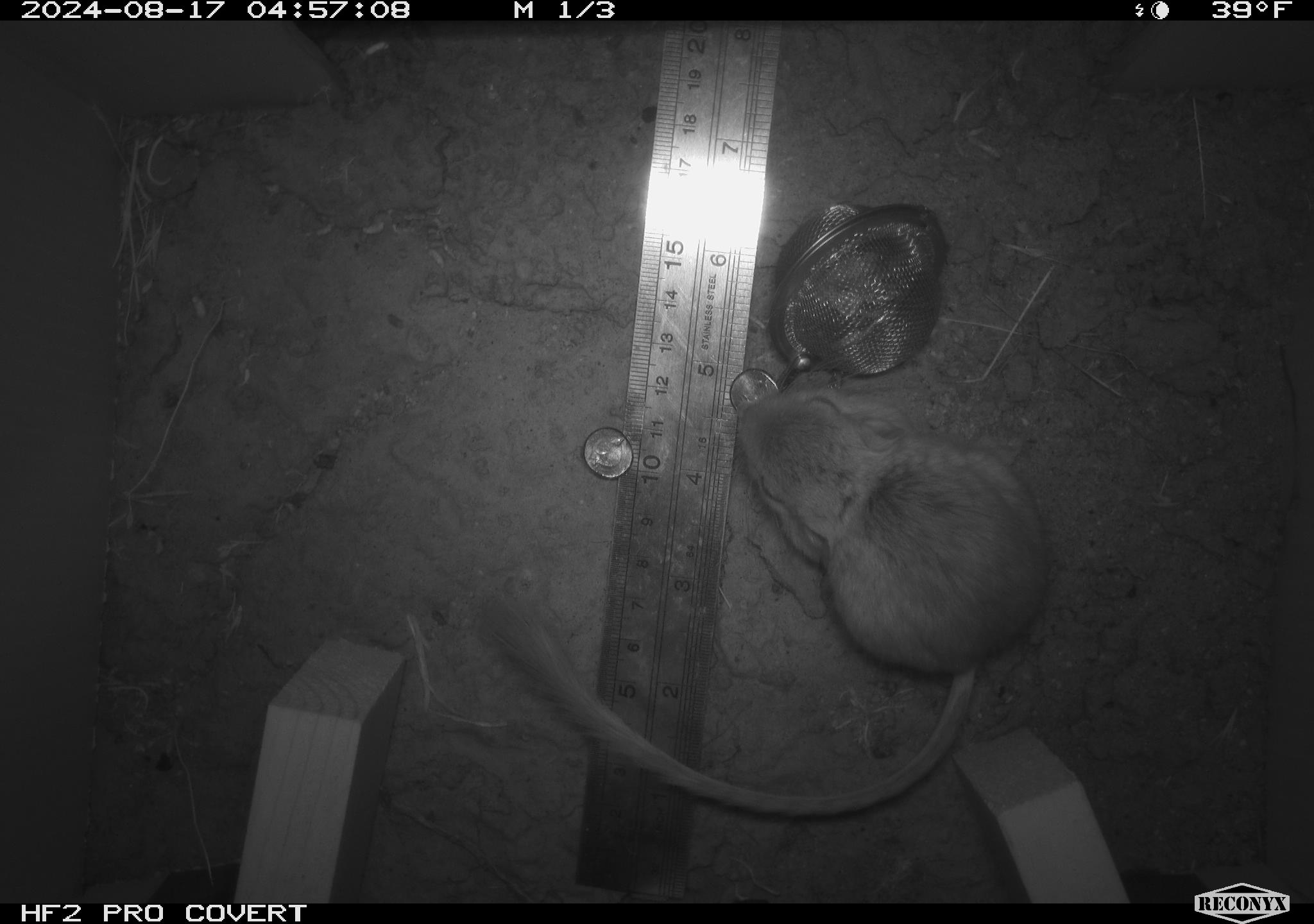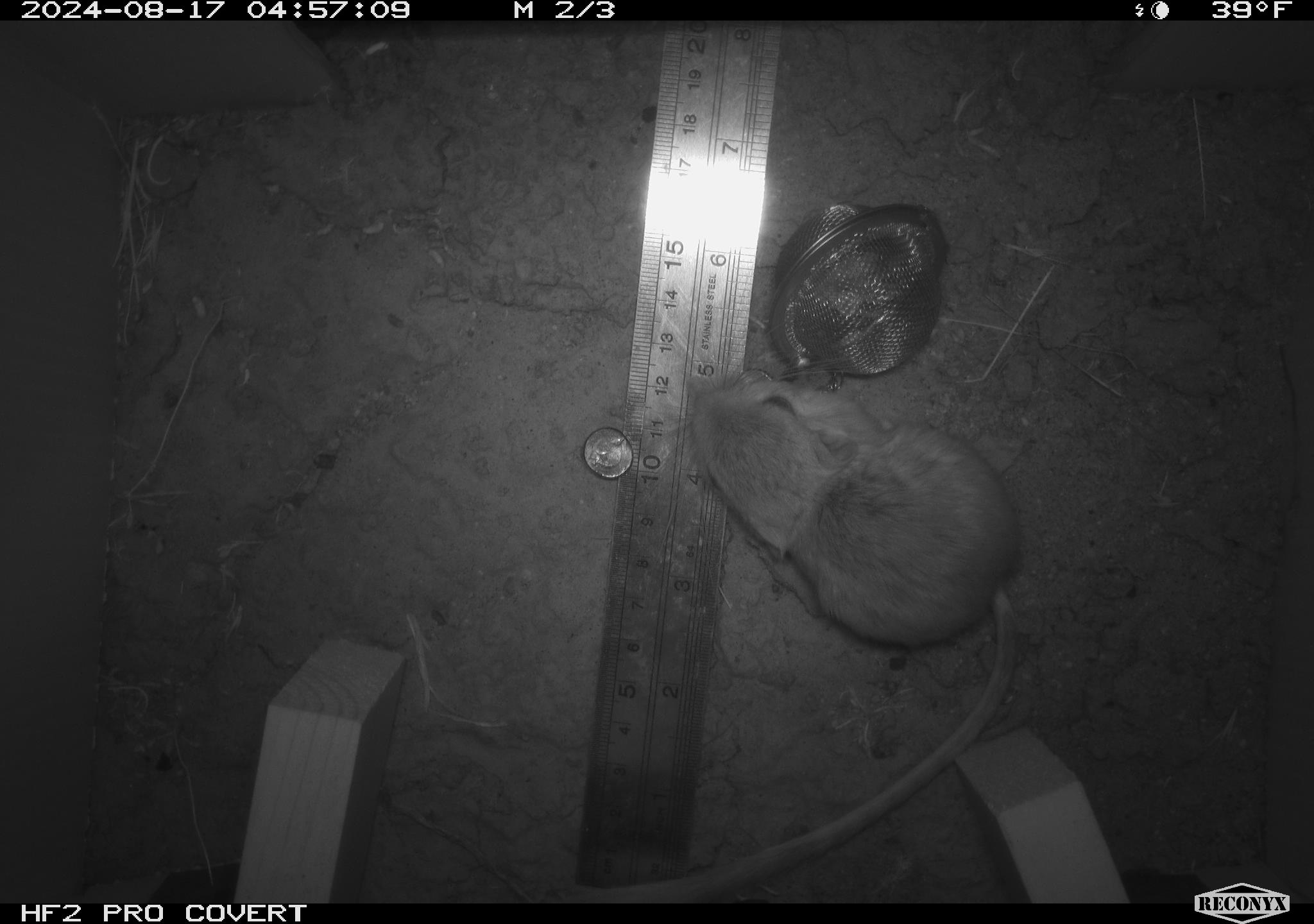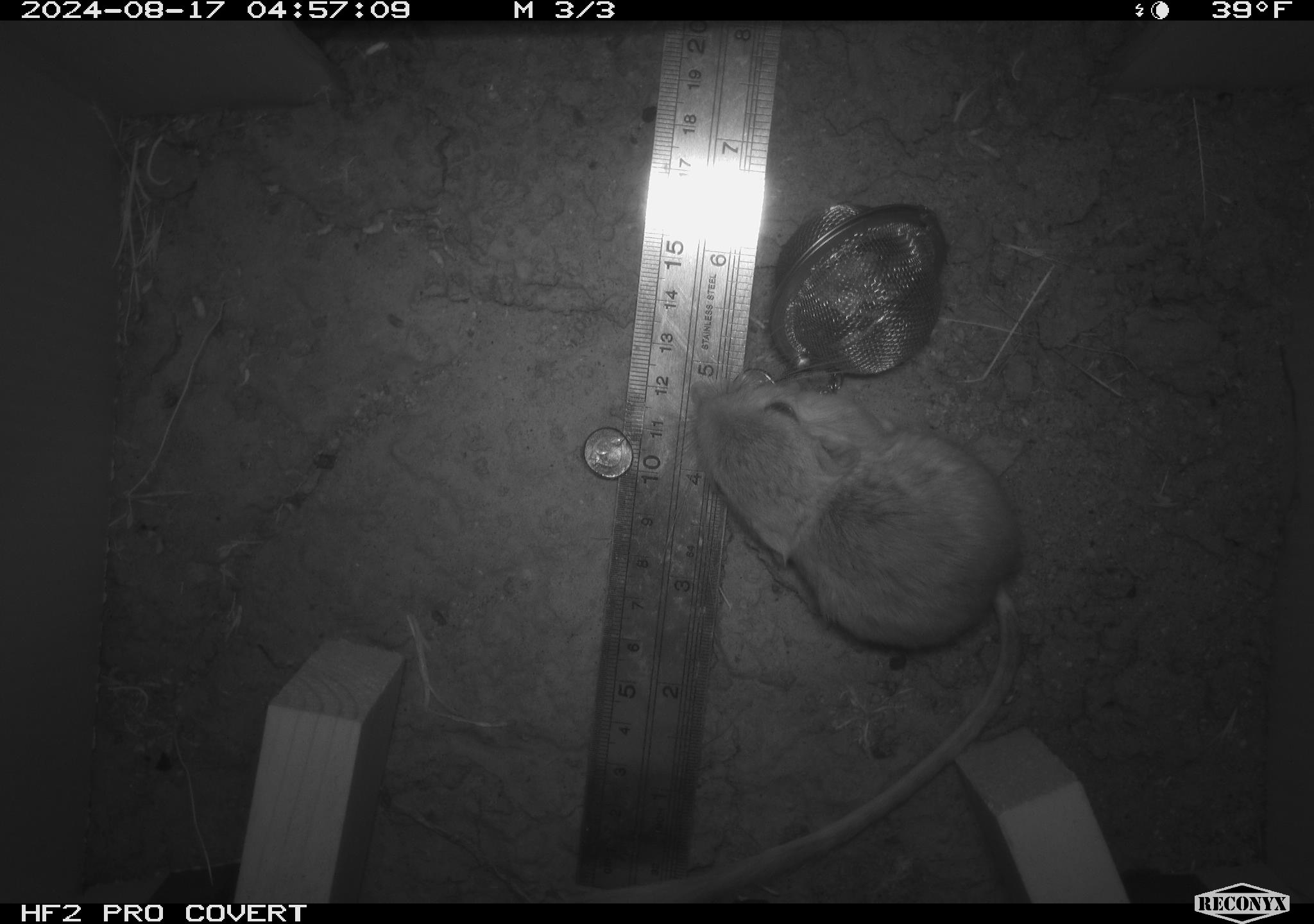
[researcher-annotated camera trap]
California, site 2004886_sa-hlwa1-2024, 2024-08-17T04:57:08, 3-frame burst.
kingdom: Animalia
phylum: Chordata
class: Mammalia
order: Rodentia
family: Heteromyidae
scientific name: Heteromyidae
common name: kangaroo rats and pocket mice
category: heteromyidae family